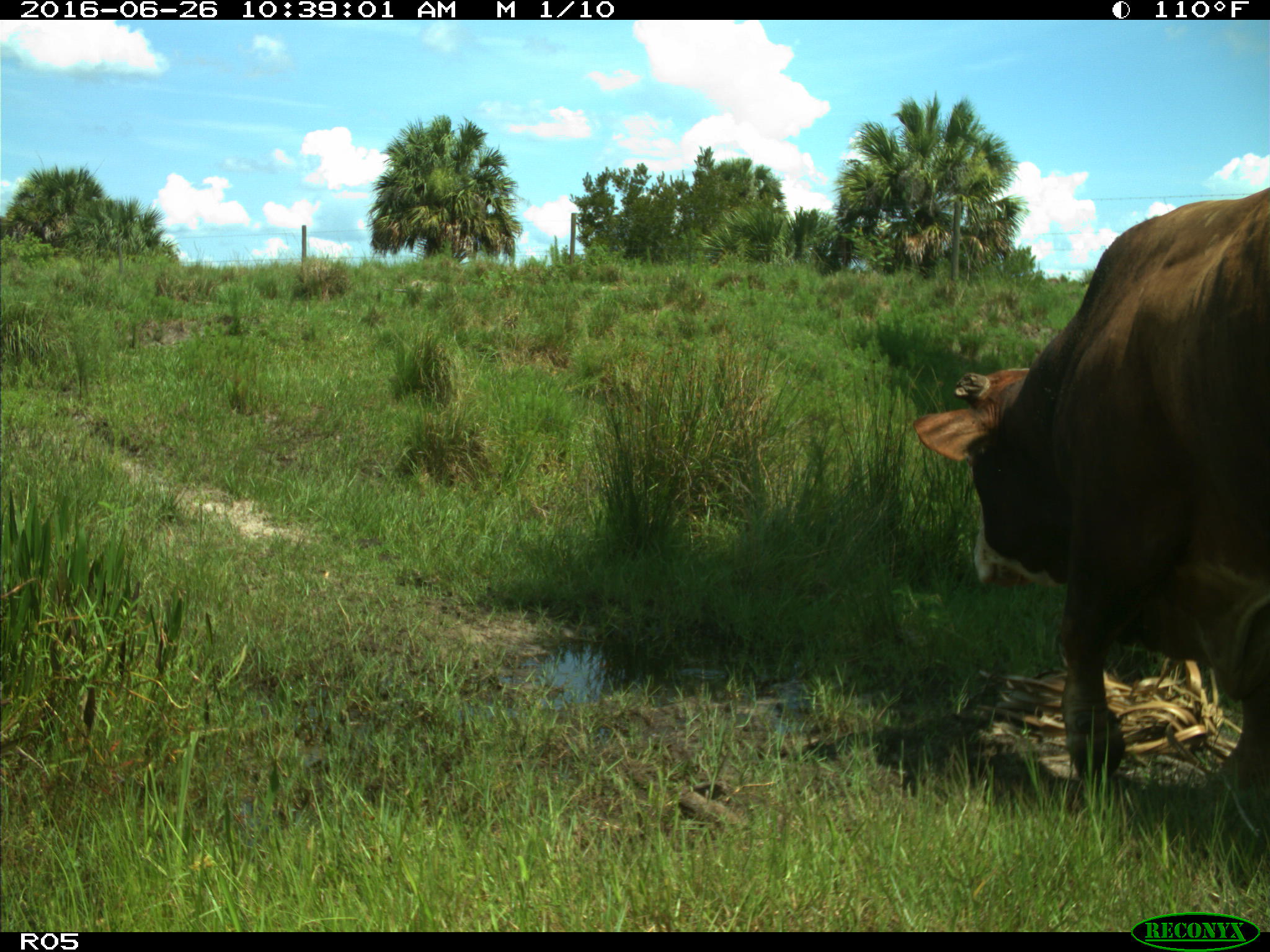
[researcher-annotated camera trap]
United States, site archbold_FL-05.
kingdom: Animalia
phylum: Chordata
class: Mammalia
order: Artiodactyla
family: Bovidae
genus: Bos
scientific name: Bos taurus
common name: domestic cow